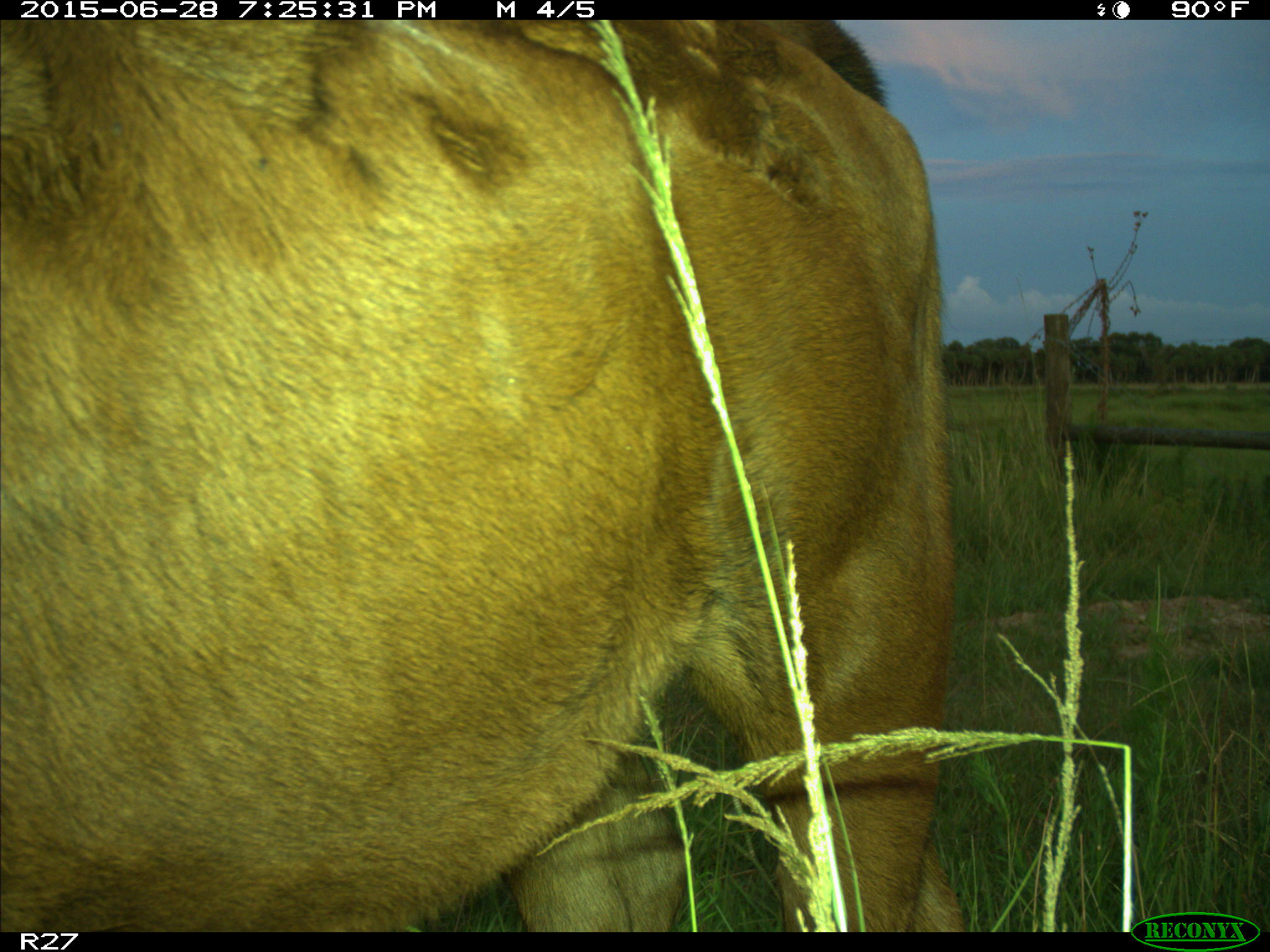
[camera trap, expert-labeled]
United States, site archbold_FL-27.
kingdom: Animalia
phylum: Chordata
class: Mammalia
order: Artiodactyla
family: Bovidae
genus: Bos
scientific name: Bos taurus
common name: domestic cow